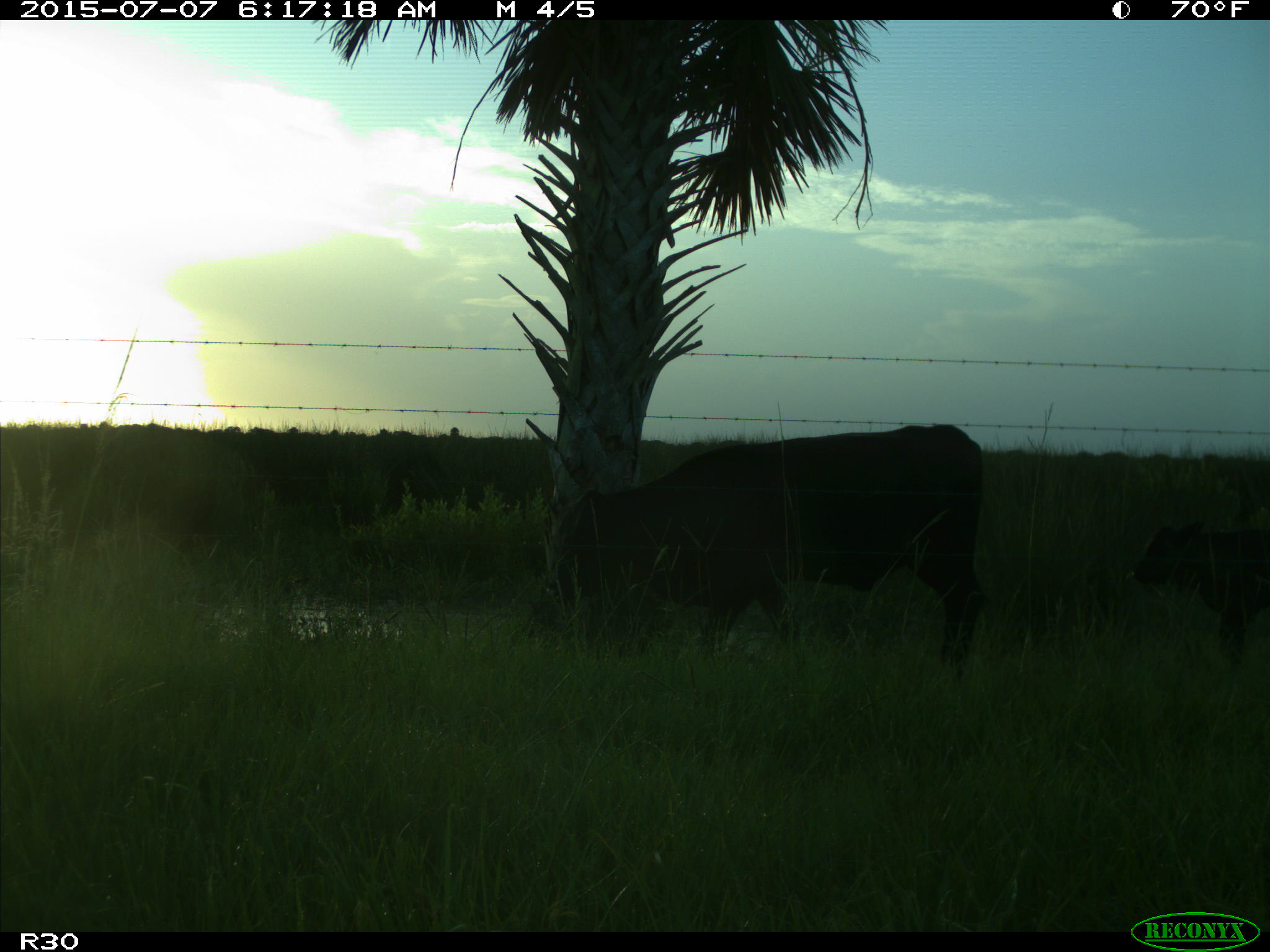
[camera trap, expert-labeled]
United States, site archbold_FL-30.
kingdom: Animalia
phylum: Chordata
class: Mammalia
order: Artiodactyla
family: Bovidae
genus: Bos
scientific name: Bos taurus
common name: domestic cow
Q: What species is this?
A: Bos taurus (domestic cow).